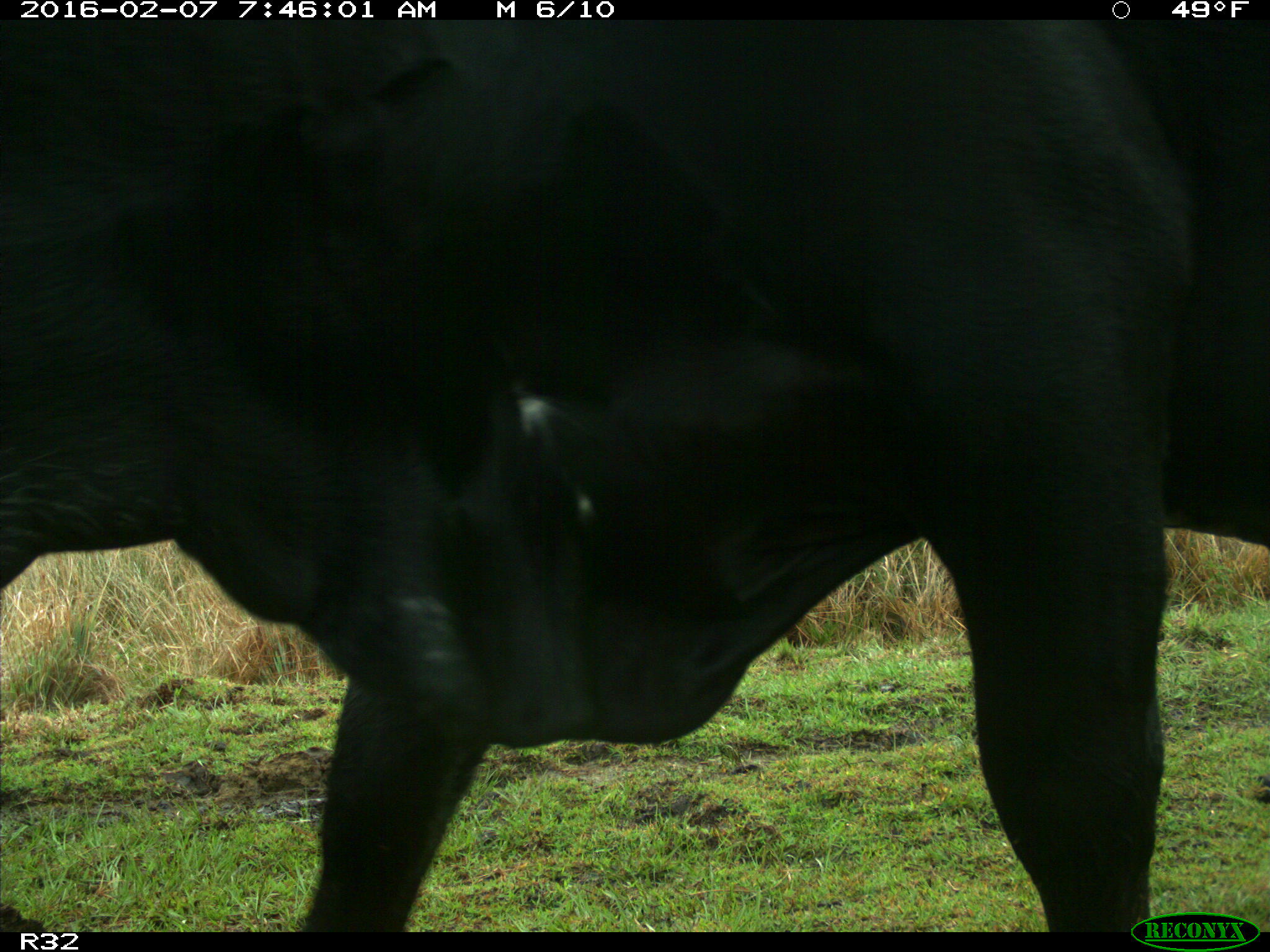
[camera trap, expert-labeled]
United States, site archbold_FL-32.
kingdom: Animalia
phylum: Chordata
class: Mammalia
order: Artiodactyla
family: Bovidae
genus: Bos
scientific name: Bos taurus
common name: domestic cow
Bos taurus (domestic cow).